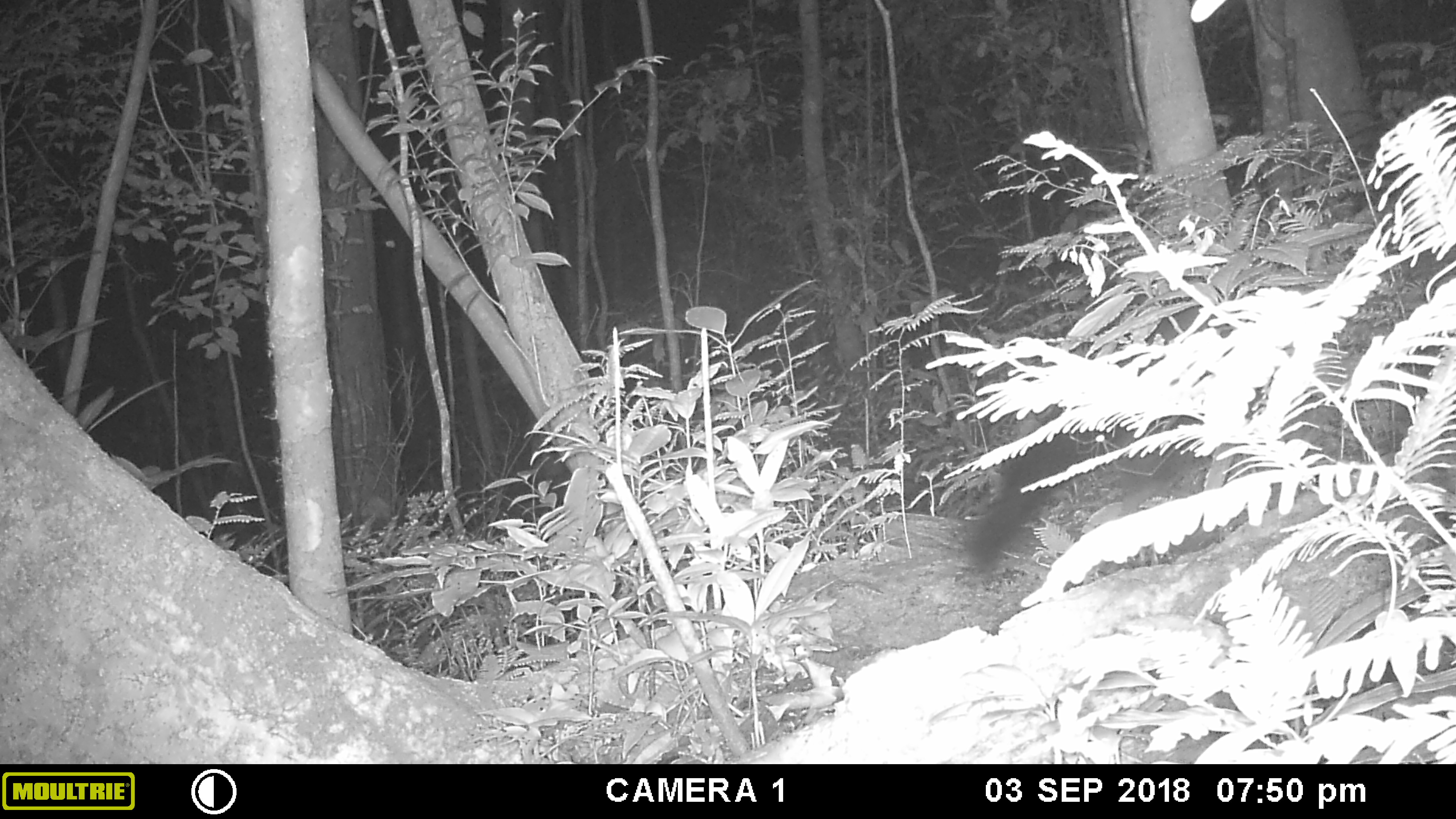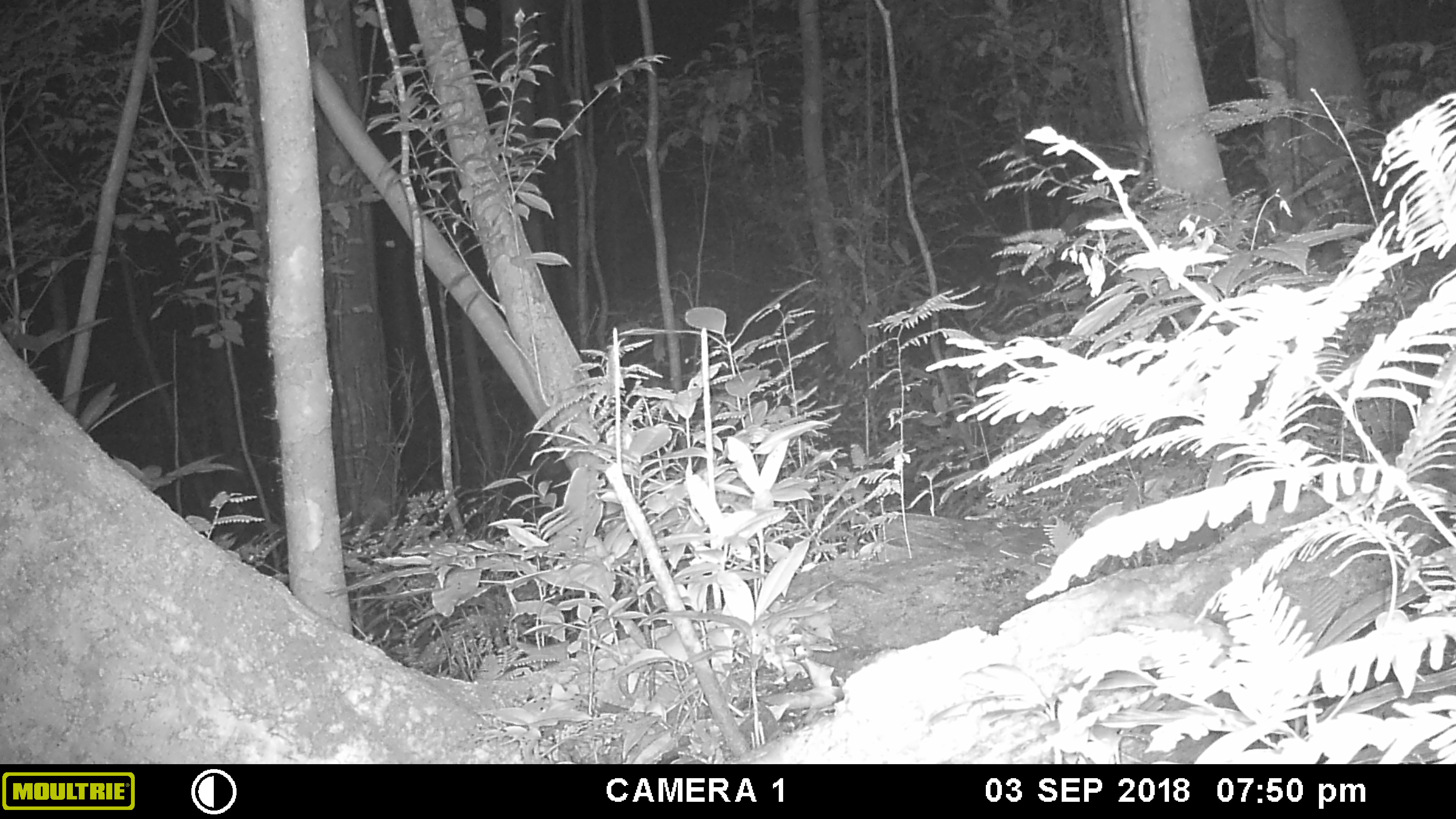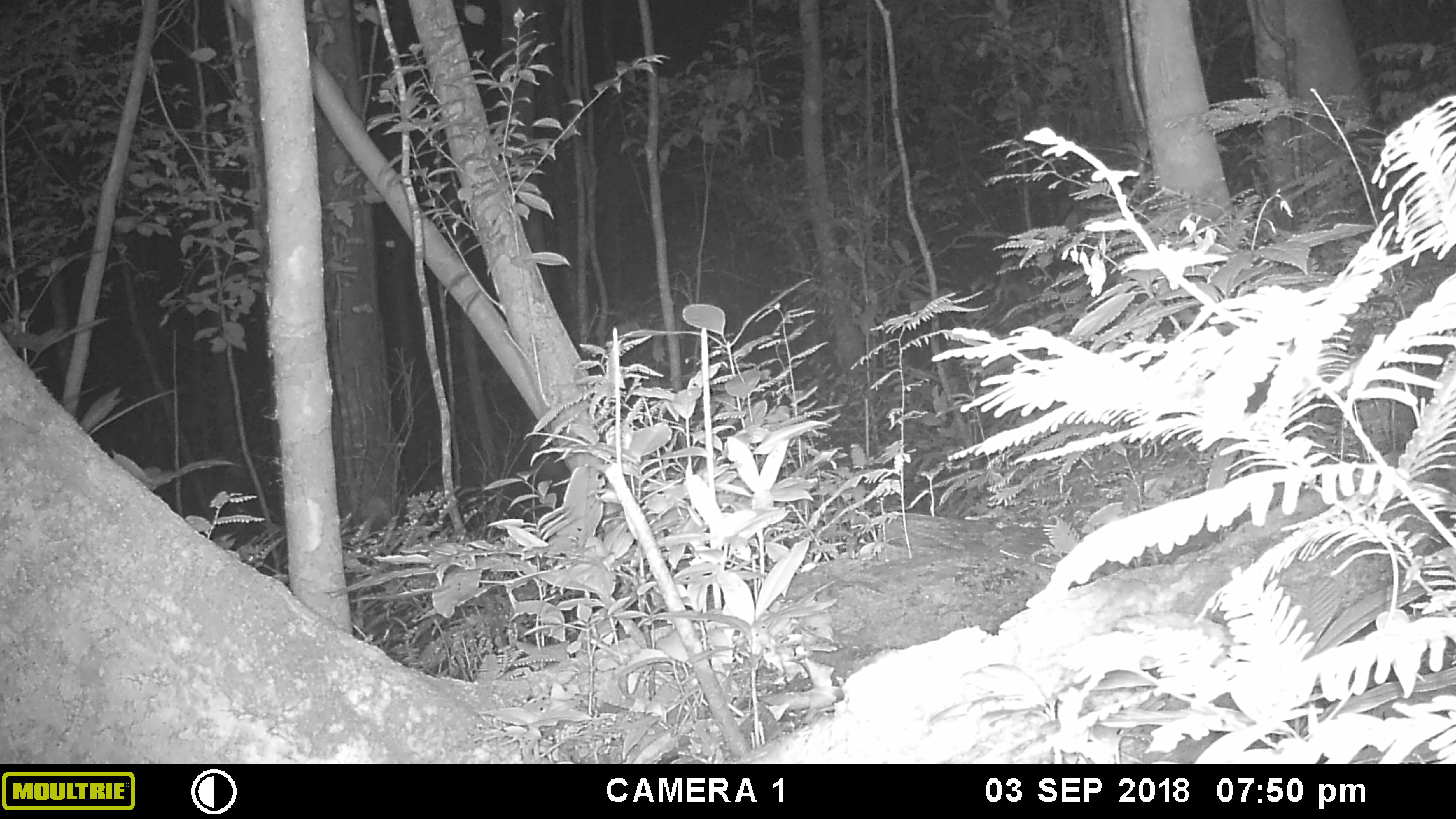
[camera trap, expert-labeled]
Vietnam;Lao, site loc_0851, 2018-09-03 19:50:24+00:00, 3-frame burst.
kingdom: Animalia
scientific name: Animalia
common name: animal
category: unidentified animal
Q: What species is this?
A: Unidentified animal (animal) (Animalia).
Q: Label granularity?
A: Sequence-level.